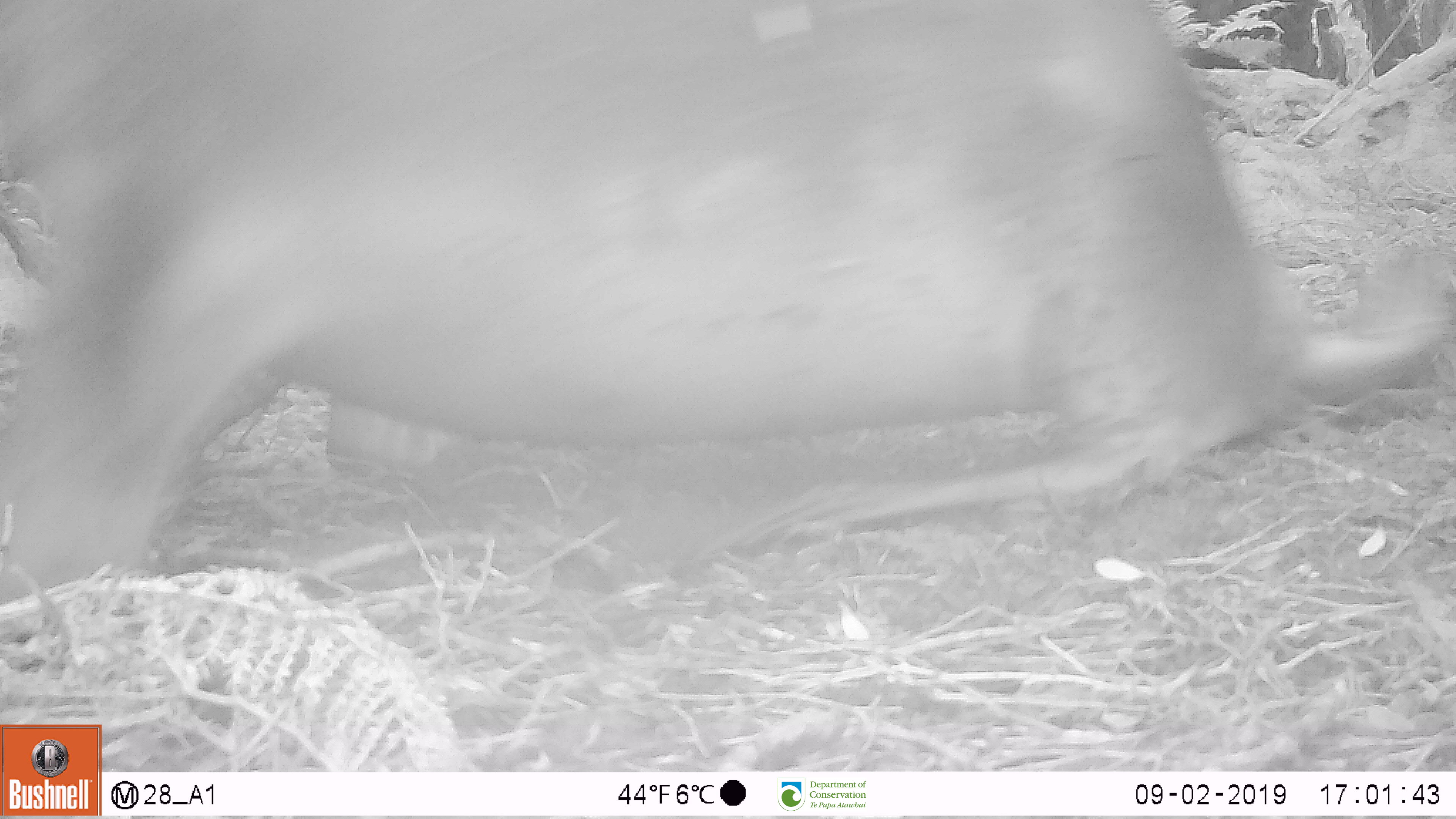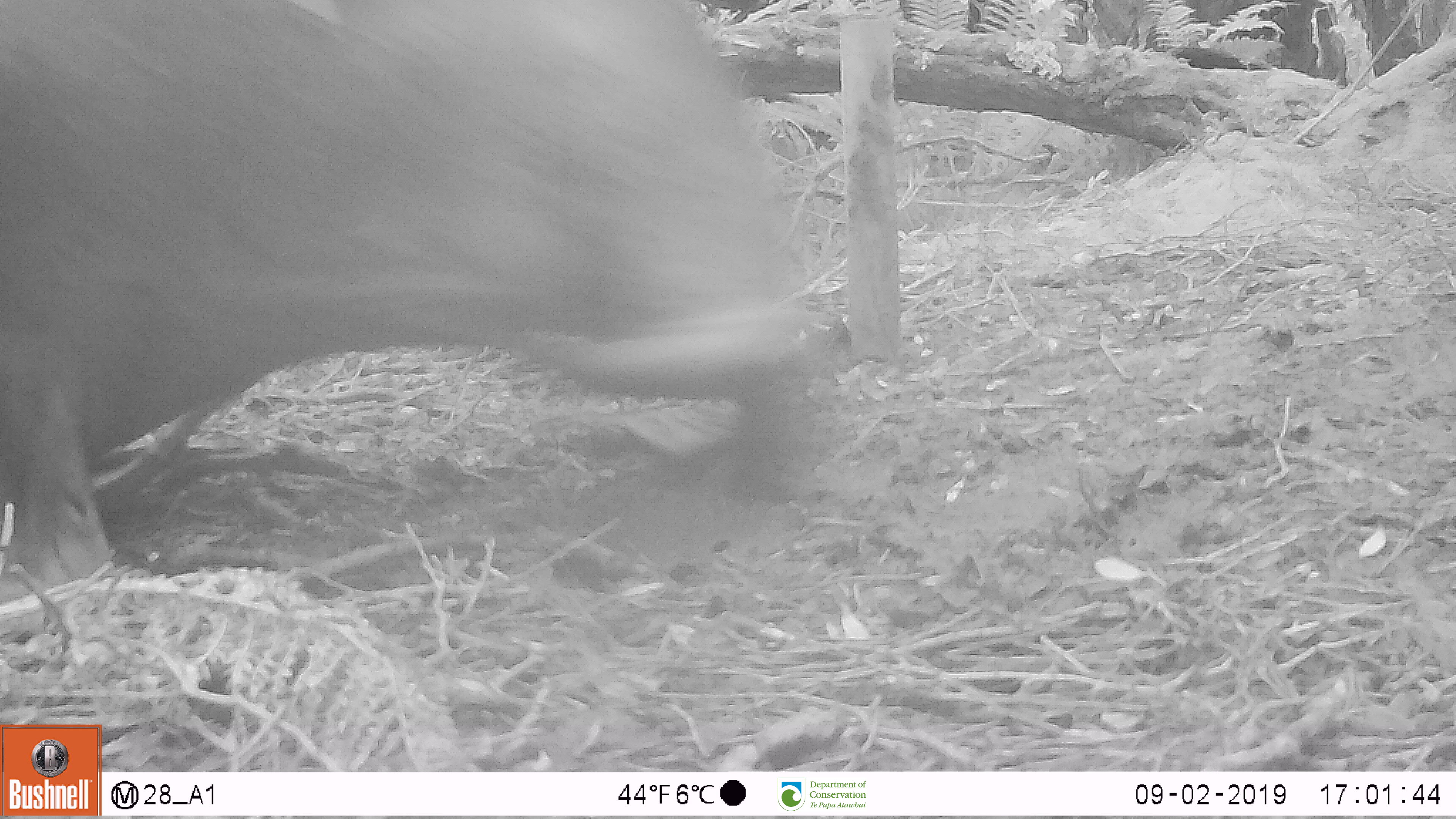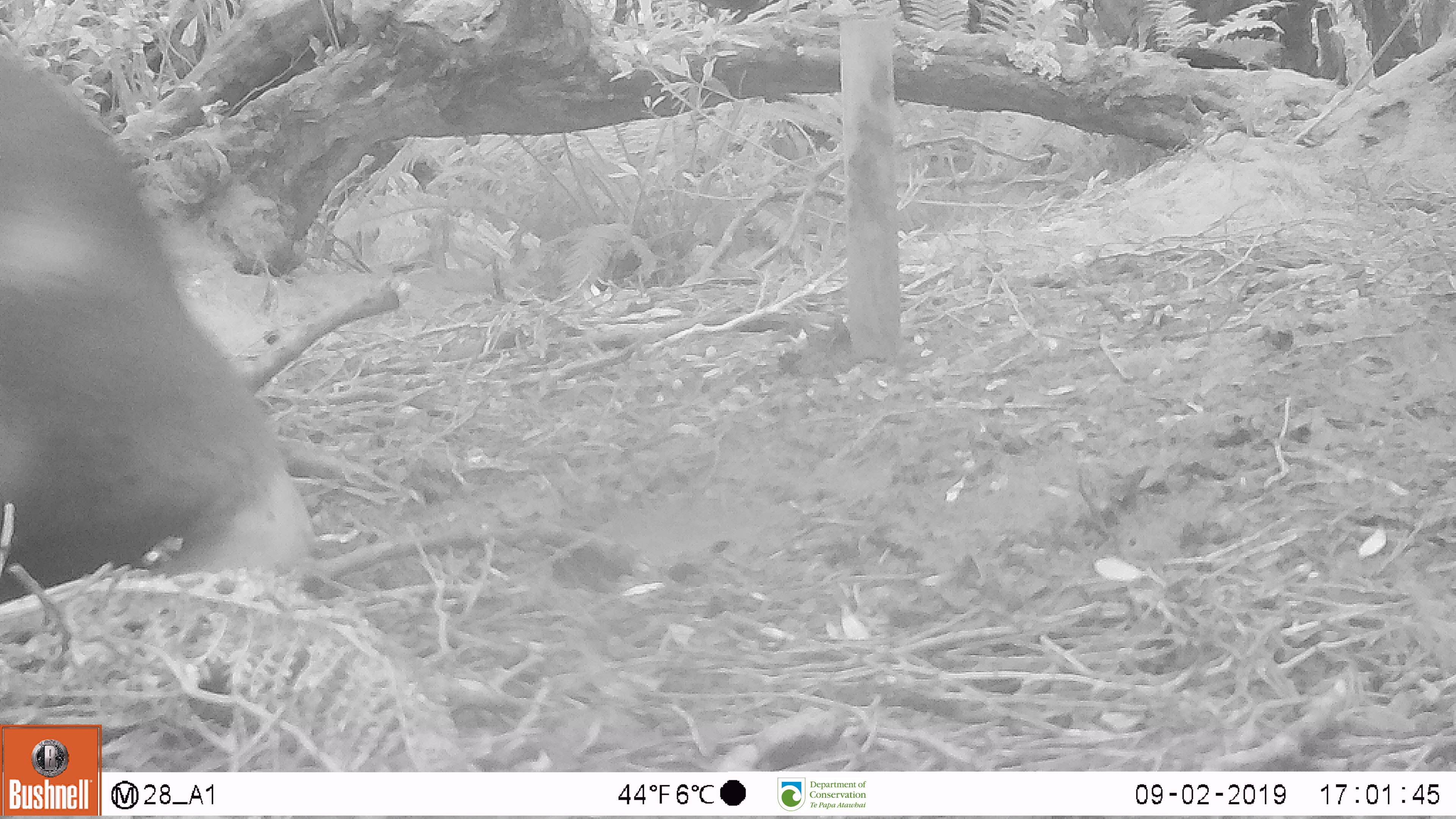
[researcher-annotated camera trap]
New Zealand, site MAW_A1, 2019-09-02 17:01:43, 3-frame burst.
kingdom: Animalia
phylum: Chordata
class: Mammalia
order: Carnivora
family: Otariidae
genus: Phocarctos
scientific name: Phocarctos hookeri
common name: new zealand sea lion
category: sealion